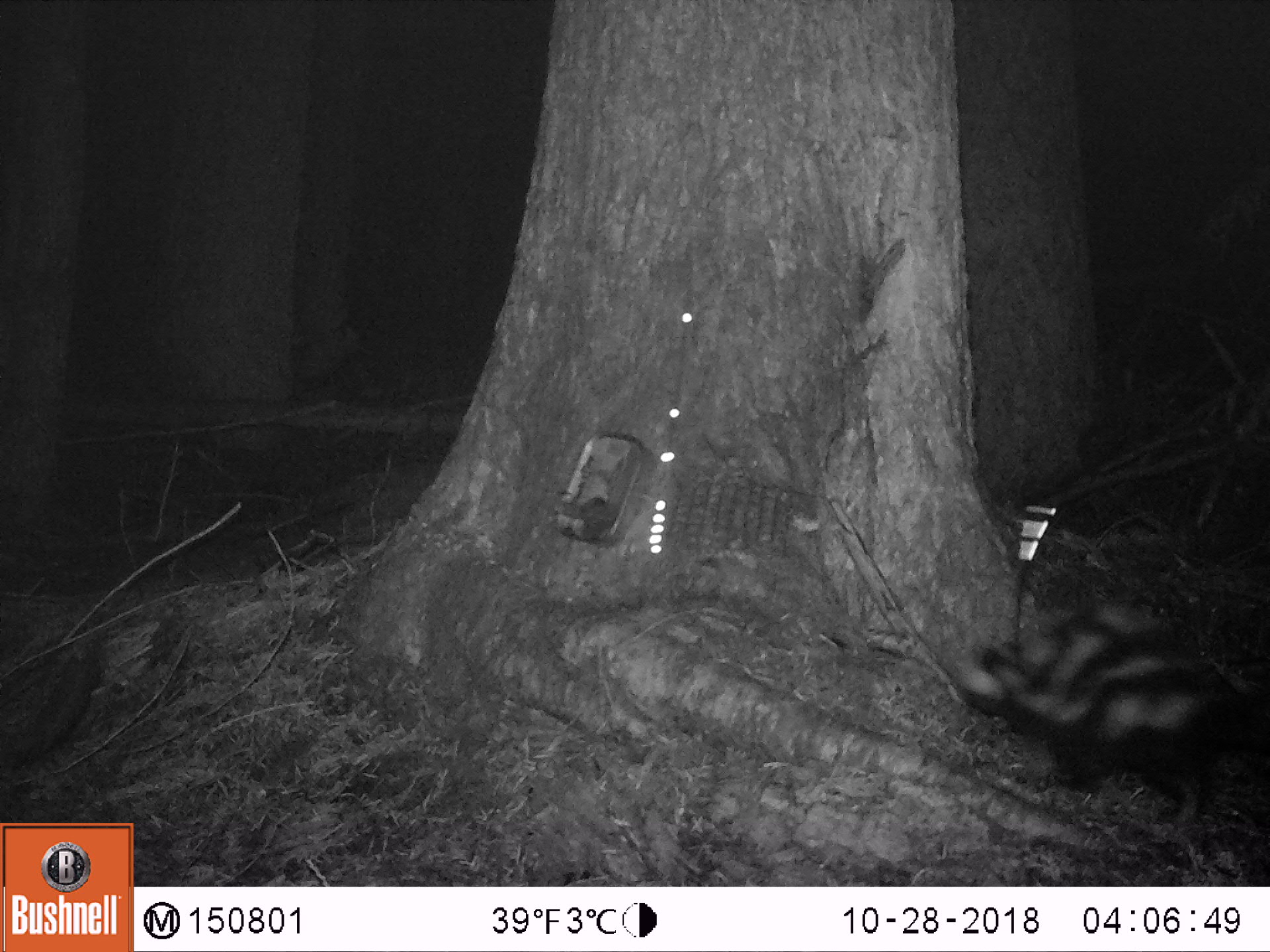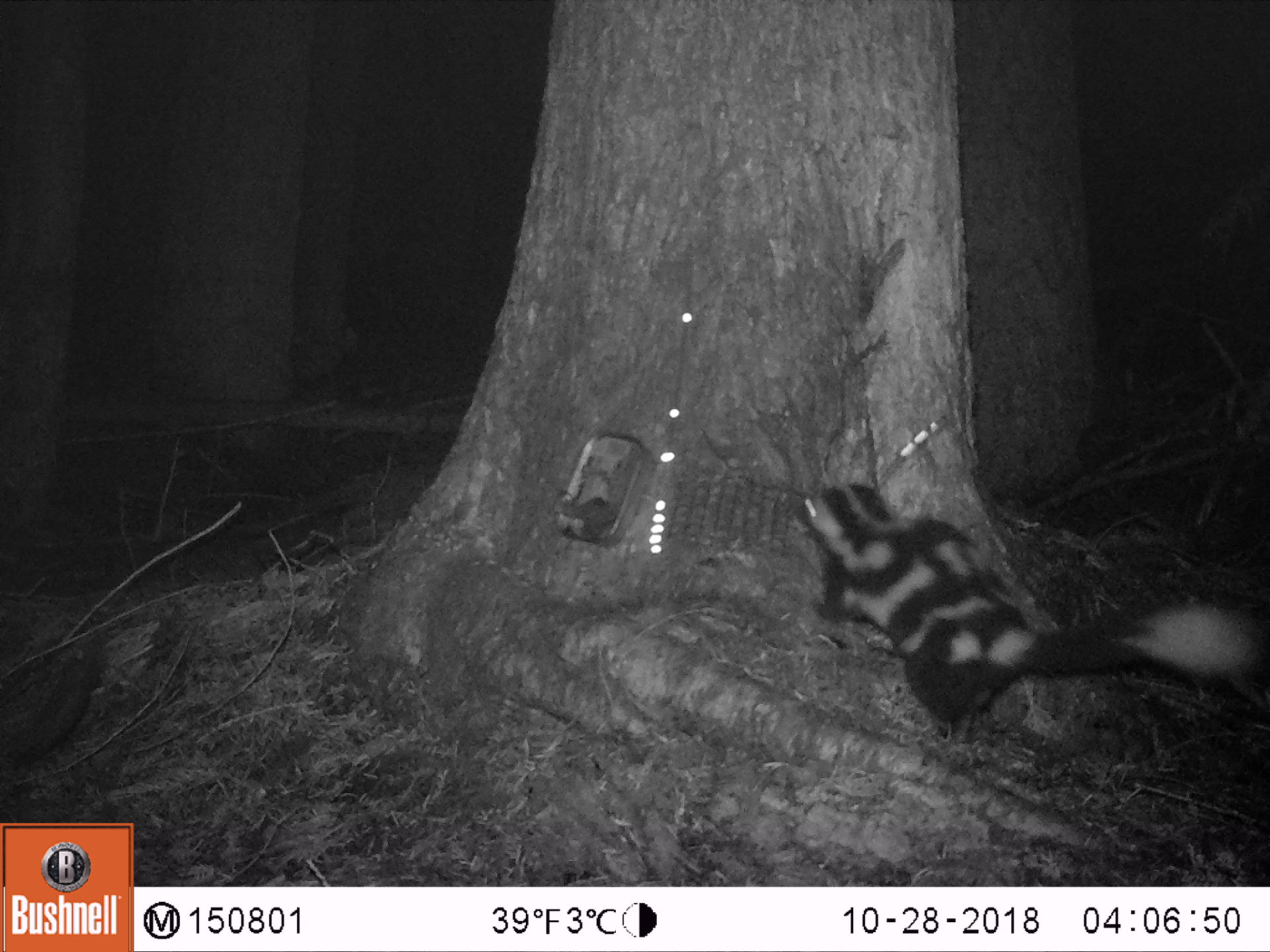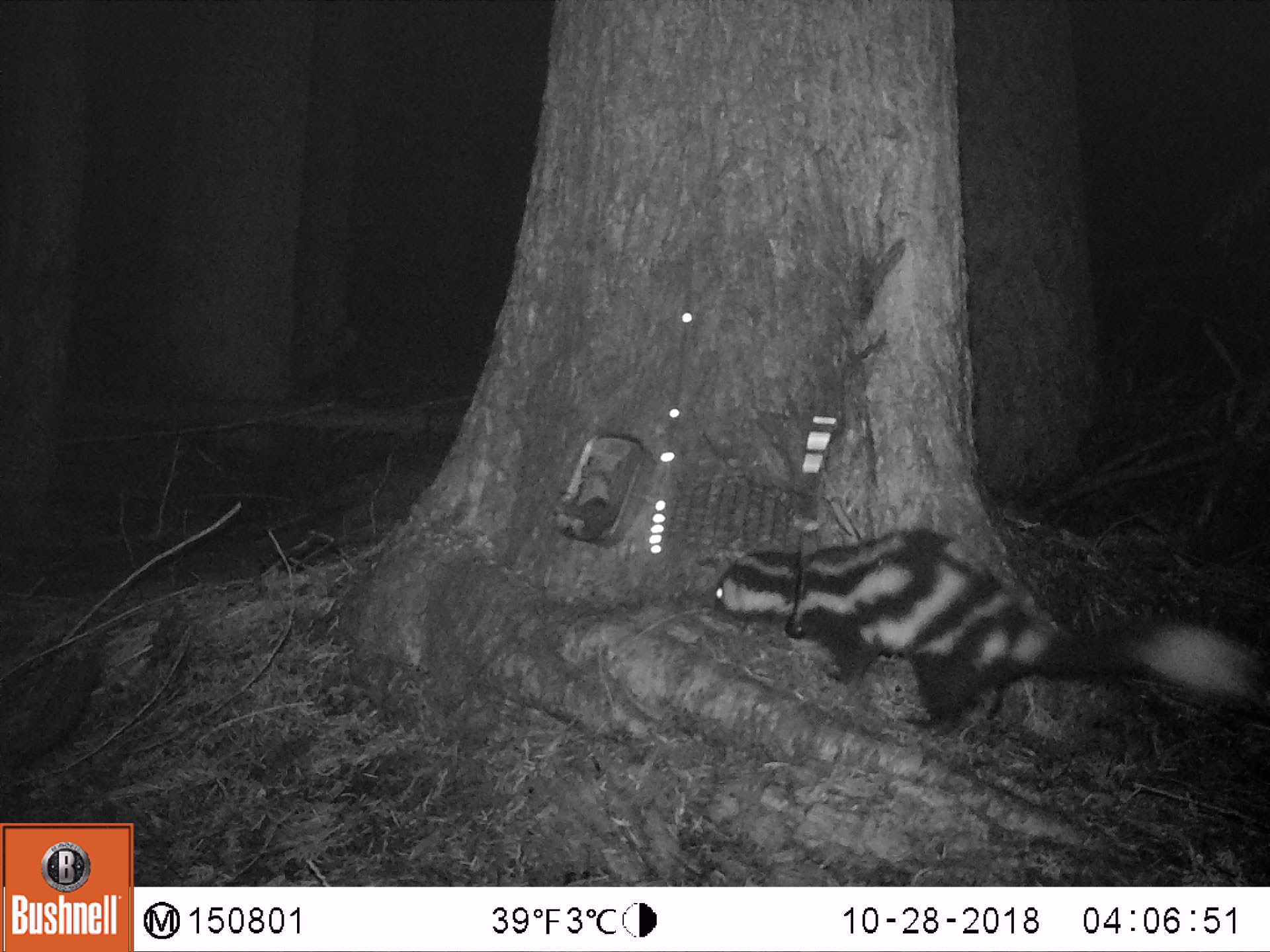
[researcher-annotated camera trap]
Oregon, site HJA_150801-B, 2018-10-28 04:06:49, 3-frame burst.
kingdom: Animalia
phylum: Chordata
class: Mammalia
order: Carnivora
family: Mephitidae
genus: Spilogale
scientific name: Spilogale gracilis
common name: western spotted skunk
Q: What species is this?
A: Western spotted skunk (Spilogale gracilis).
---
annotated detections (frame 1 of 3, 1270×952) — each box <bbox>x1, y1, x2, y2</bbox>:
western spotted skunk: <bbox>904, 594, 1263, 811</bbox>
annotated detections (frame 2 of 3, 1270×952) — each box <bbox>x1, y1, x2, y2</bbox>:
western spotted skunk: <bbox>771, 449, 1263, 755</bbox>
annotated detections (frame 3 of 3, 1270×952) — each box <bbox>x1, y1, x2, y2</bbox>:
western spotted skunk: <bbox>677, 515, 1263, 772</bbox>